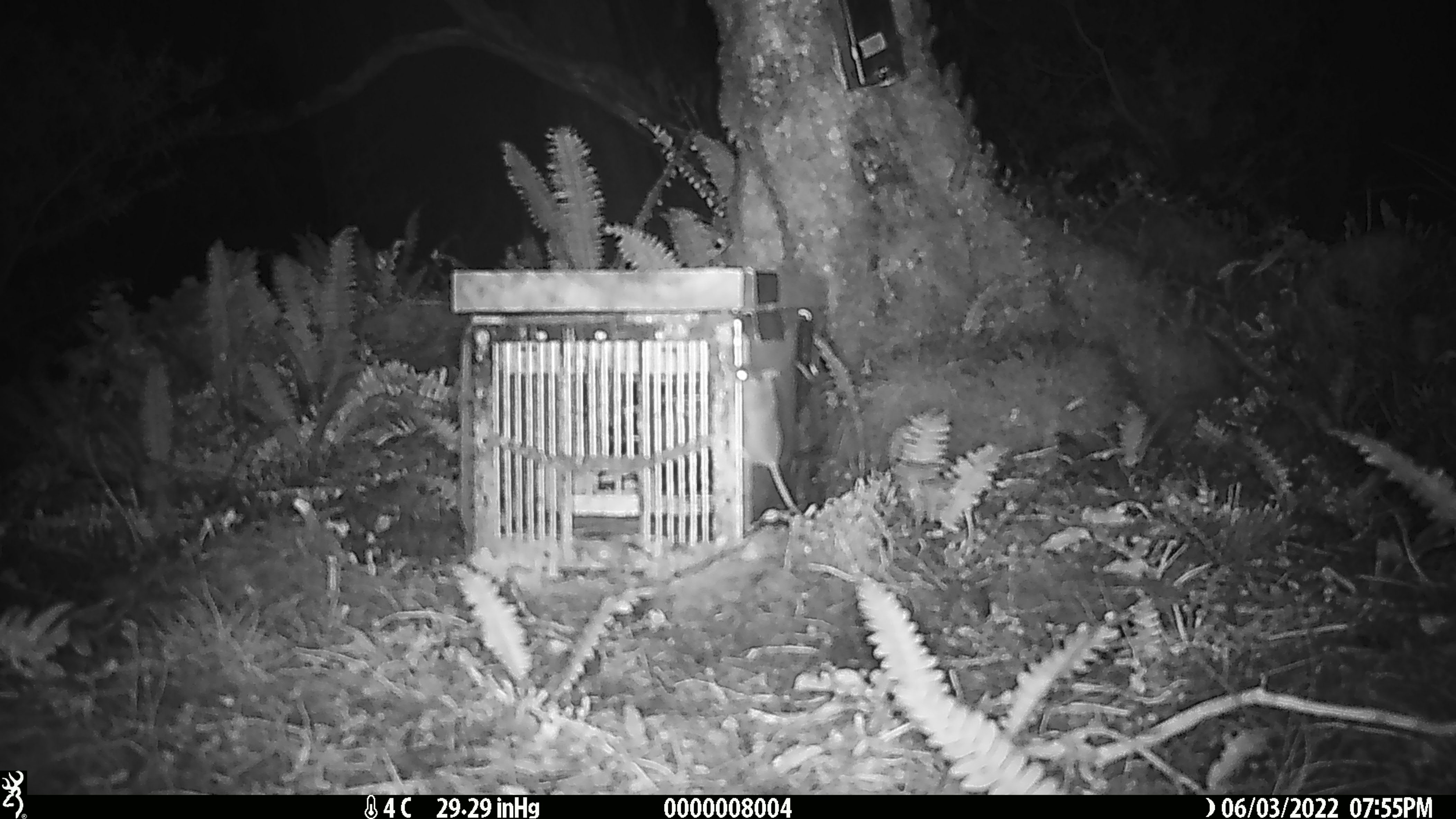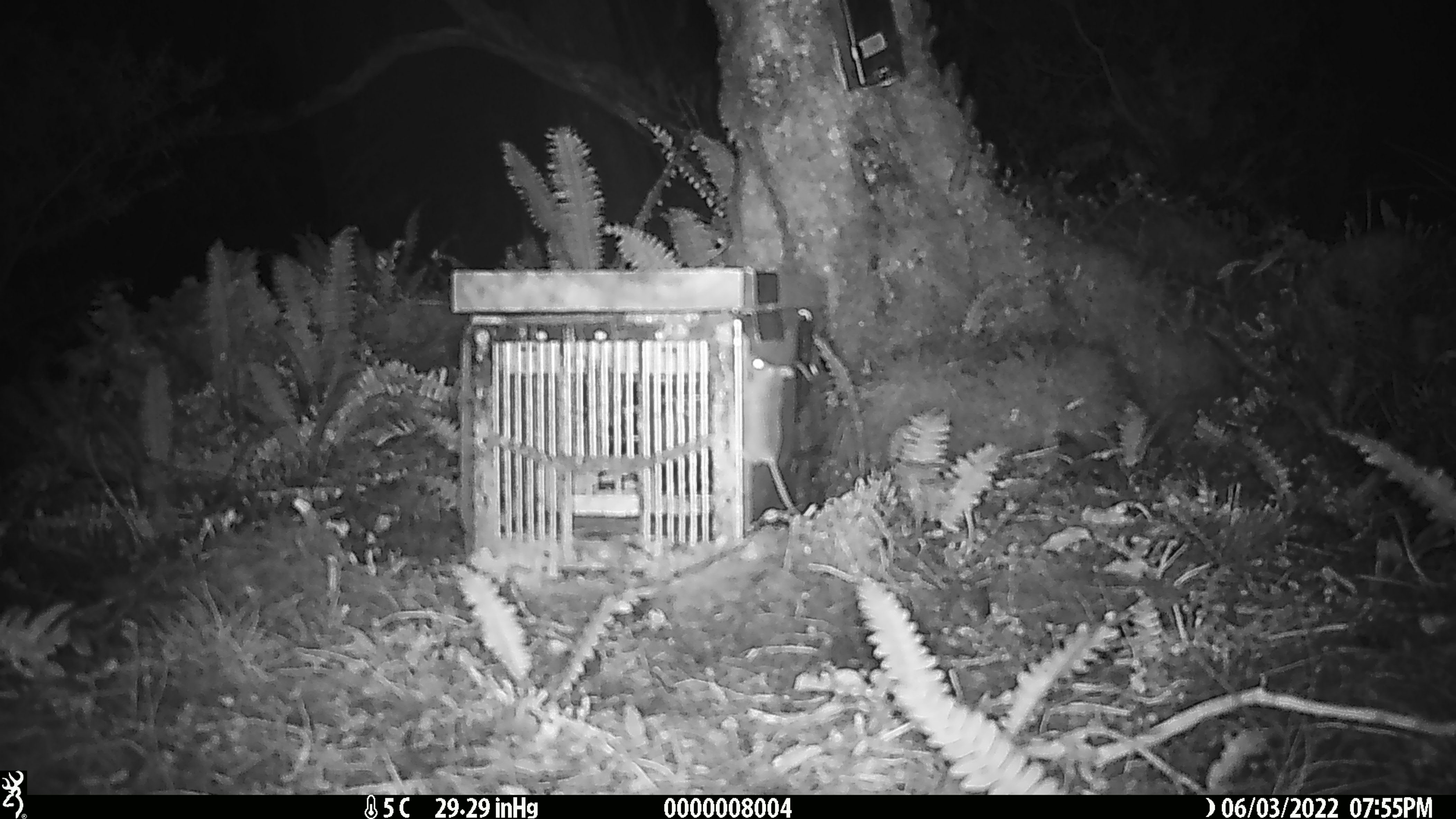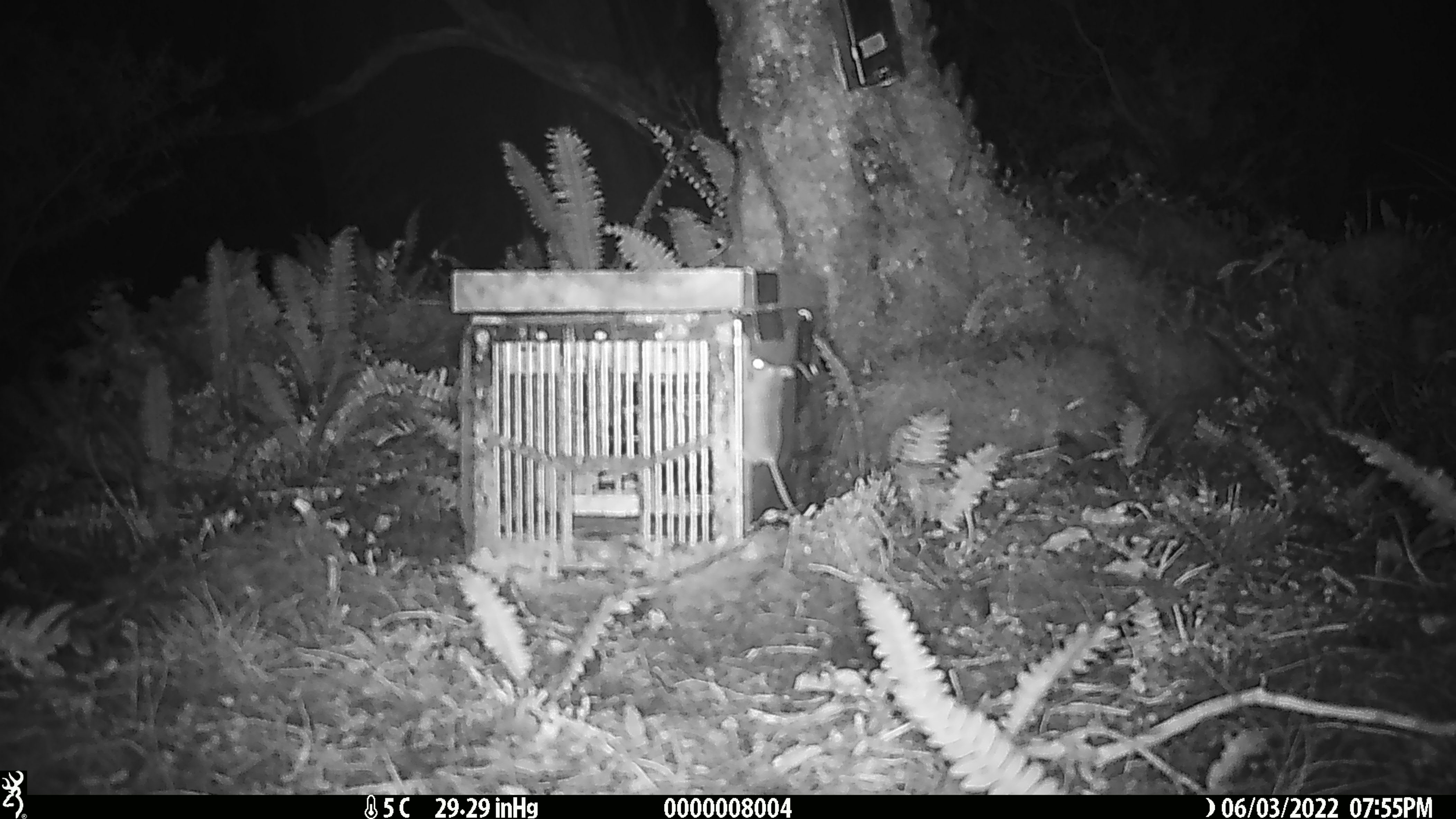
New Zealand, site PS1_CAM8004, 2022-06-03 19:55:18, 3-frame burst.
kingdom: Animalia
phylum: Chordata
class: Mammalia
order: Rodentia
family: Muridae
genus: Mus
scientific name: Mus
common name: mouse